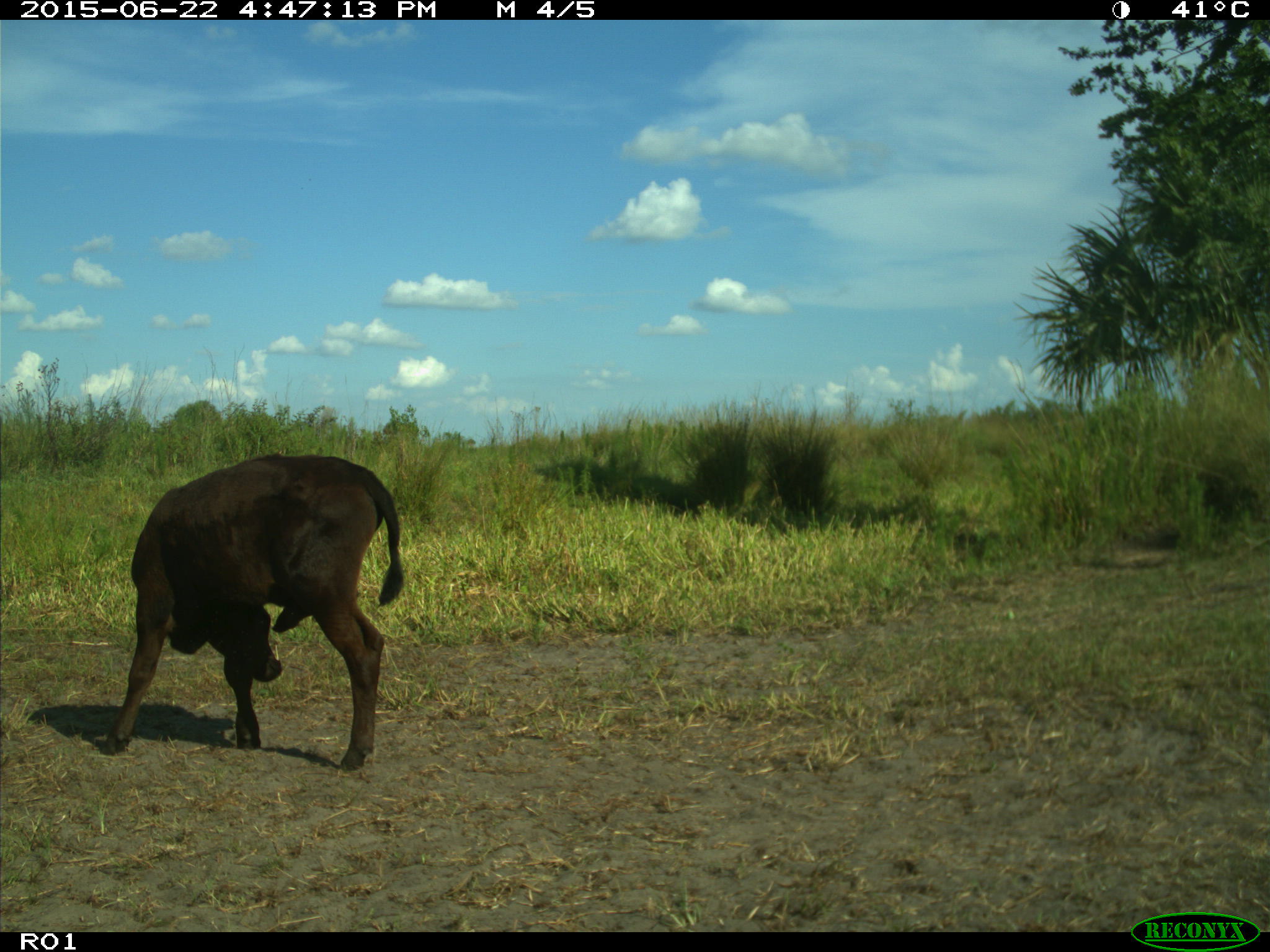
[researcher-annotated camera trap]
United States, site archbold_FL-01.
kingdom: Animalia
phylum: Chordata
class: Mammalia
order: Artiodactyla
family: Bovidae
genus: Bos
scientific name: Bos taurus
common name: domestic cow